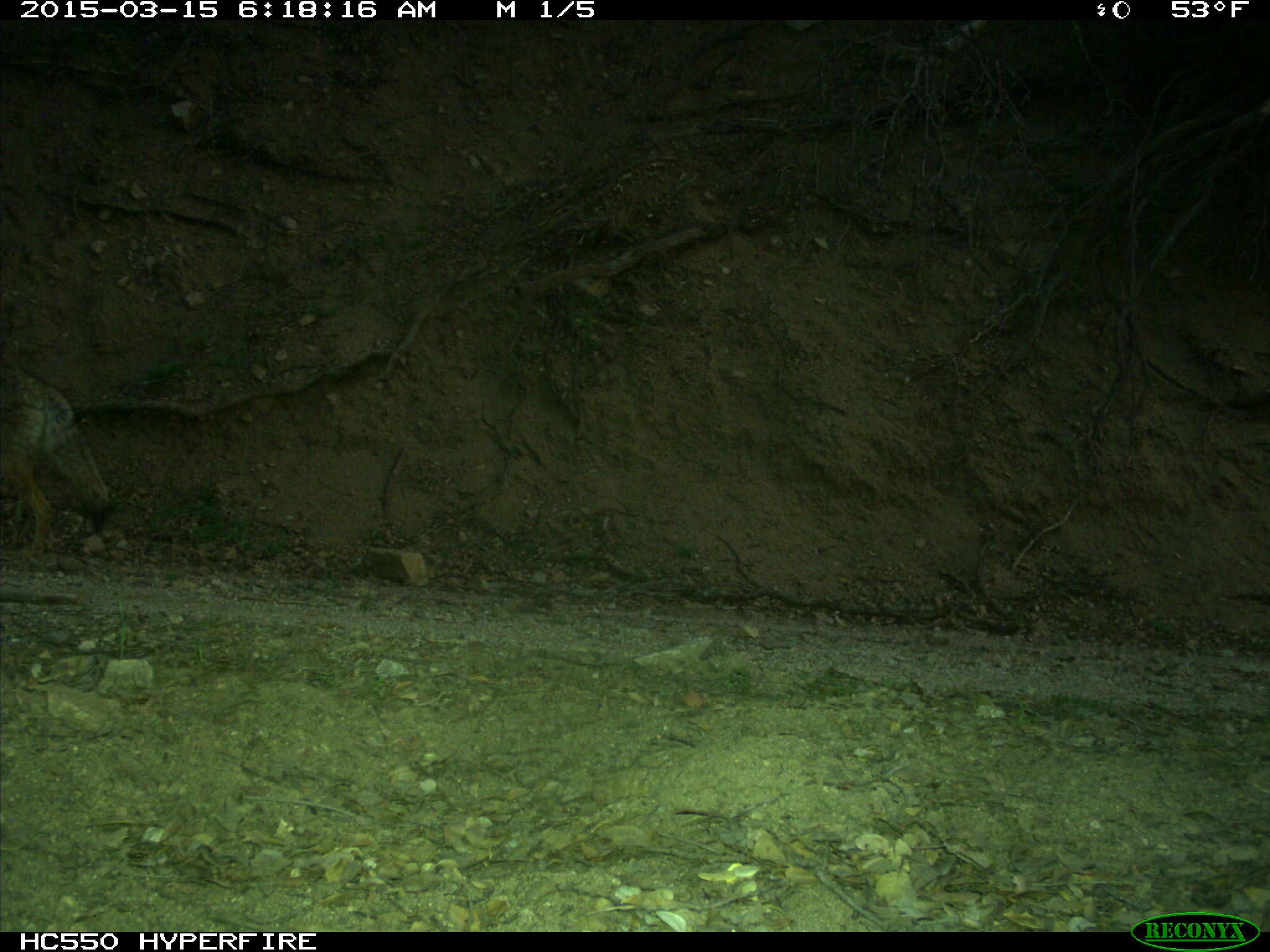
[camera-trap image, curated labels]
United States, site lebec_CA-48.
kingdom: Animalia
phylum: Chordata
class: Mammalia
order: Carnivora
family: Canidae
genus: Canis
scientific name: Canis latrans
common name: coyote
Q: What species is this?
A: Canis latrans (coyote).